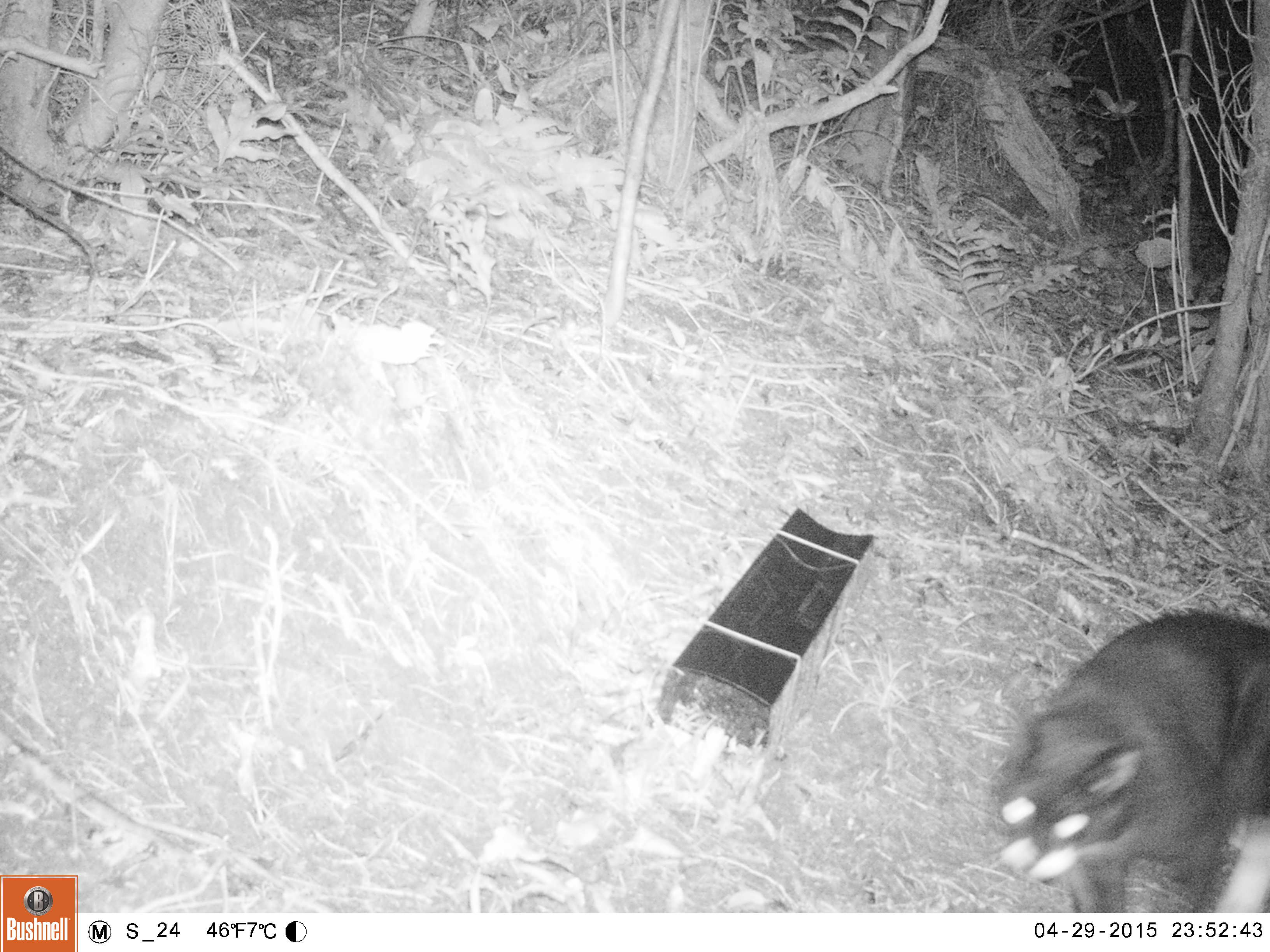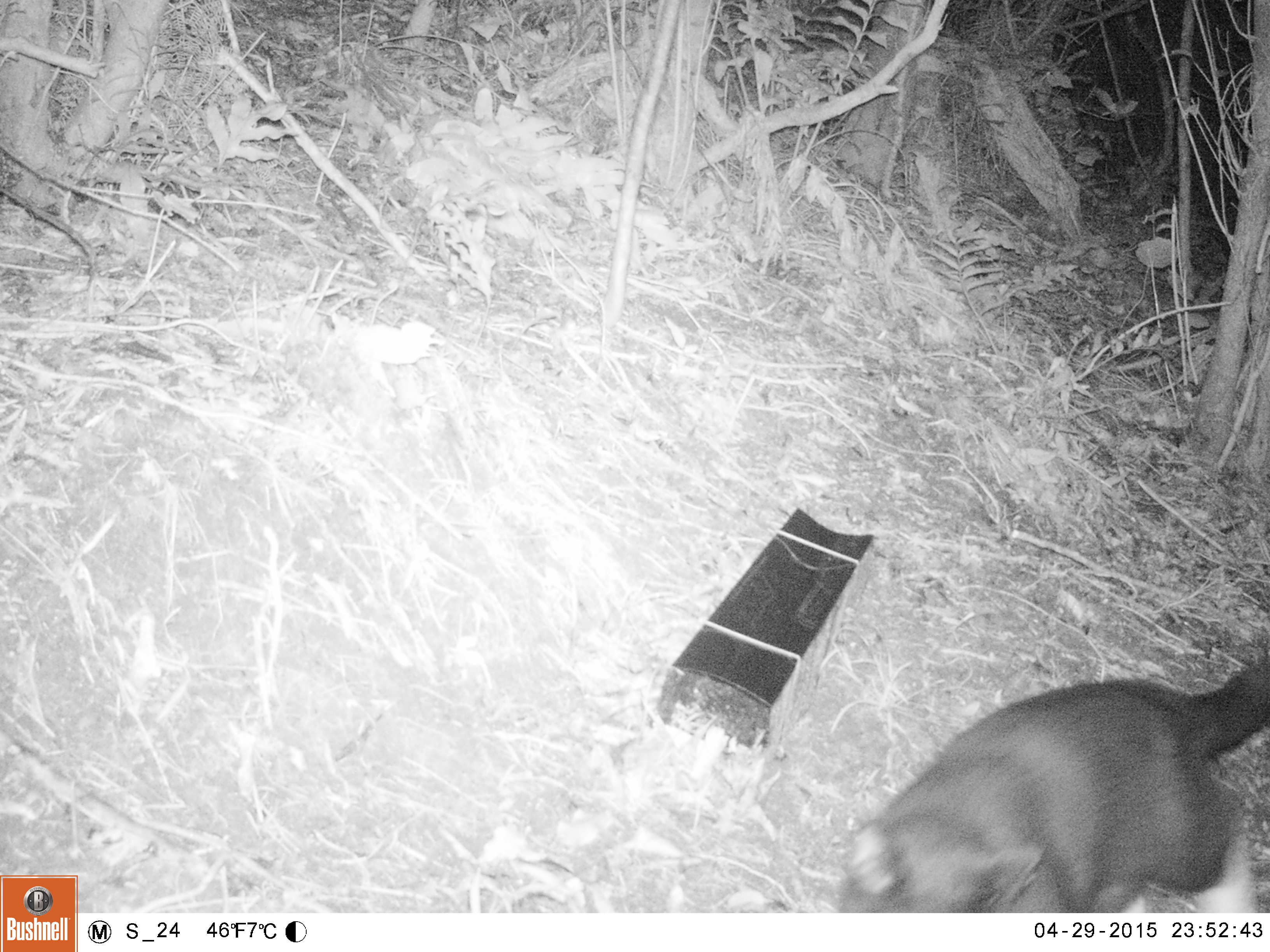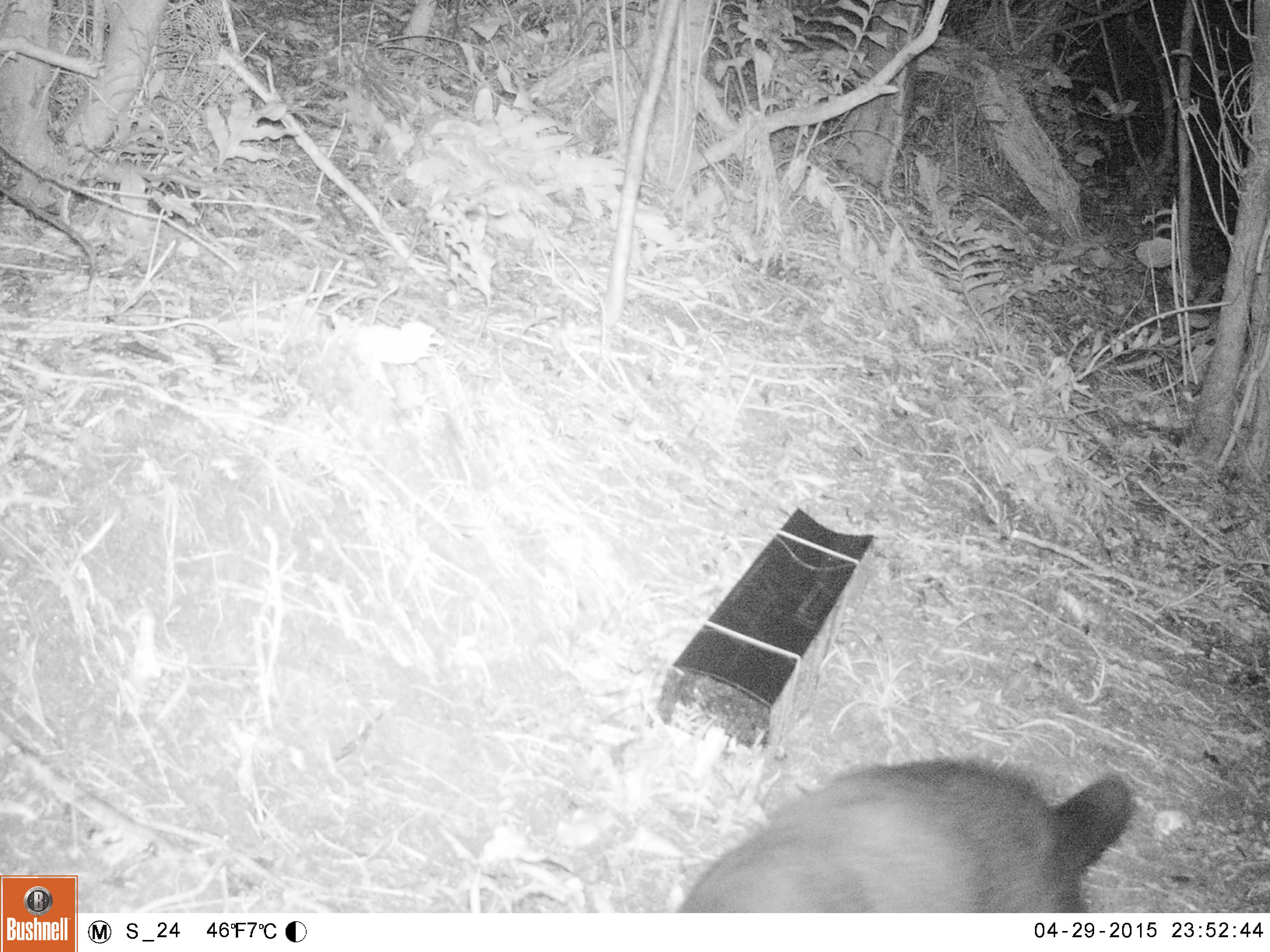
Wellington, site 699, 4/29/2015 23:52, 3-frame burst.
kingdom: Animalia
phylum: Chordata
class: Mammalia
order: Carnivora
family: Felidae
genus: Felis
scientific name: Felis catus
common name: cat